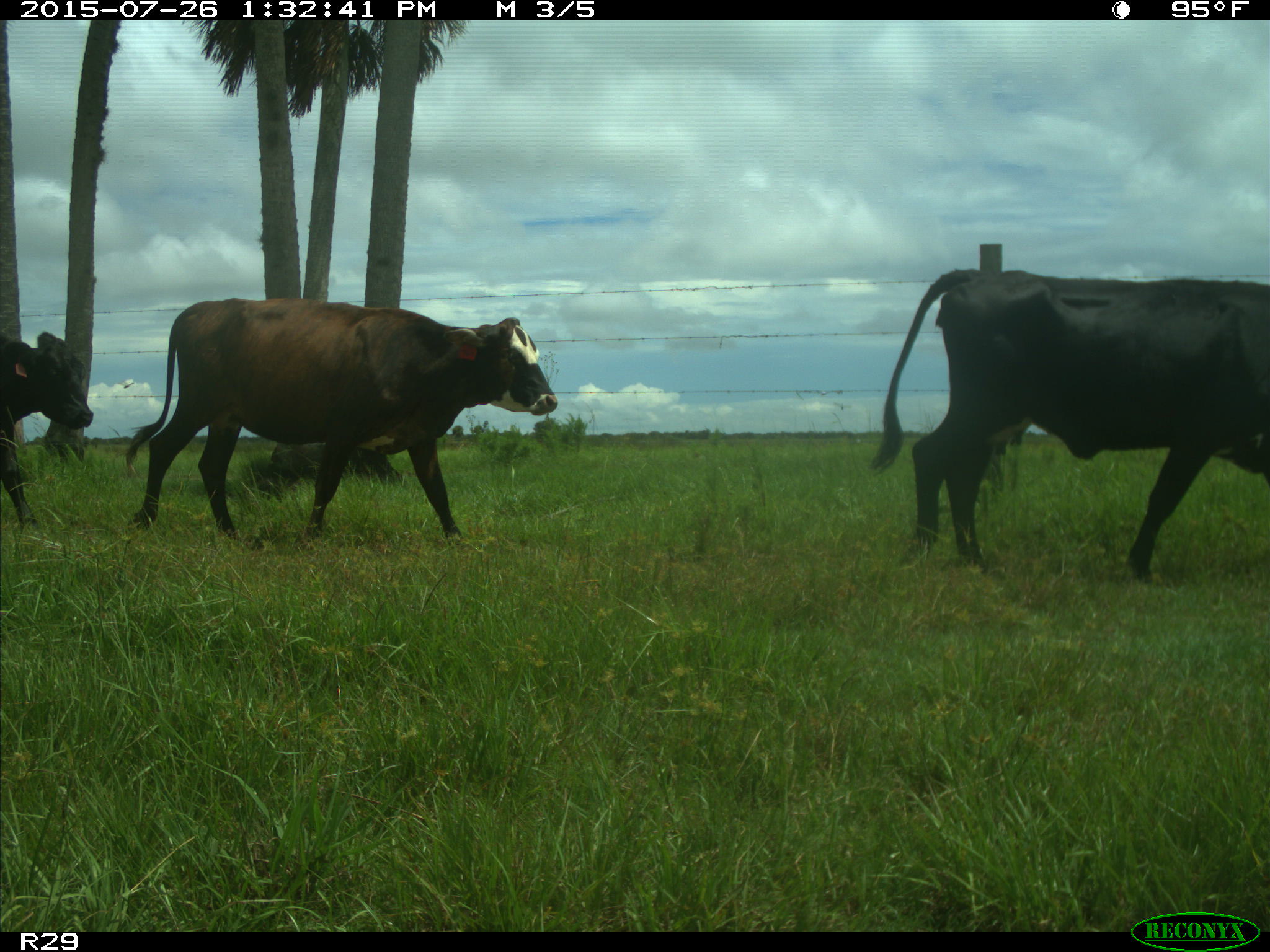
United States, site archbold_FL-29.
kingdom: Animalia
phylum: Chordata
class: Mammalia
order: Artiodactyla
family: Bovidae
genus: Bos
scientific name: Bos taurus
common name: domestic cow